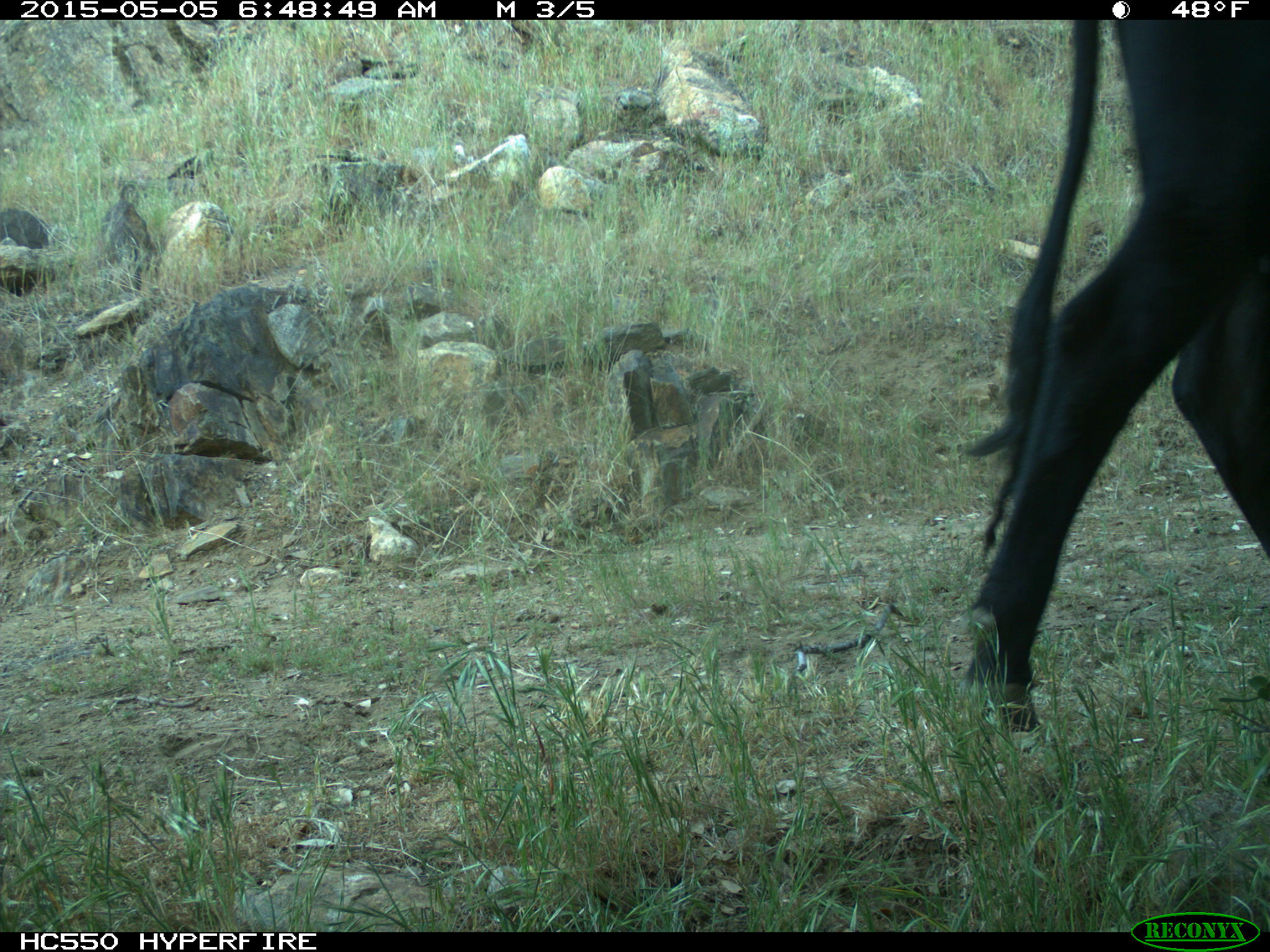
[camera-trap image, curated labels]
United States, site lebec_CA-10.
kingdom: Animalia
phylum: Chordata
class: Mammalia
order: Artiodactyla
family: Bovidae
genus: Bos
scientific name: Bos taurus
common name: domestic cow